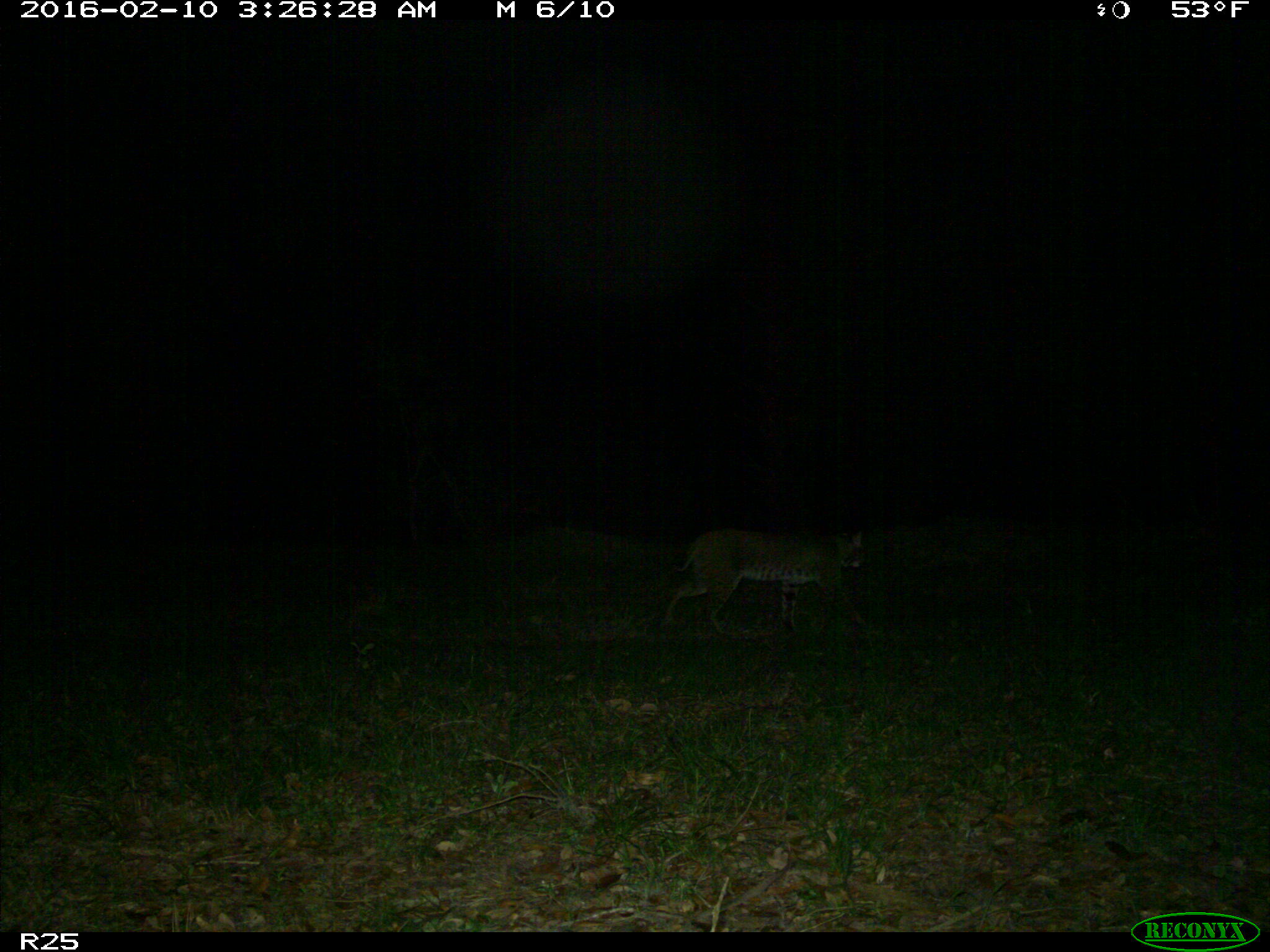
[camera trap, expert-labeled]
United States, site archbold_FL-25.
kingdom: Animalia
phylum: Chordata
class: Mammalia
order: Carnivora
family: Felidae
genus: Lynx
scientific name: Lynx rufus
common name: bobcat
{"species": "Lynx rufus (bobcat)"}